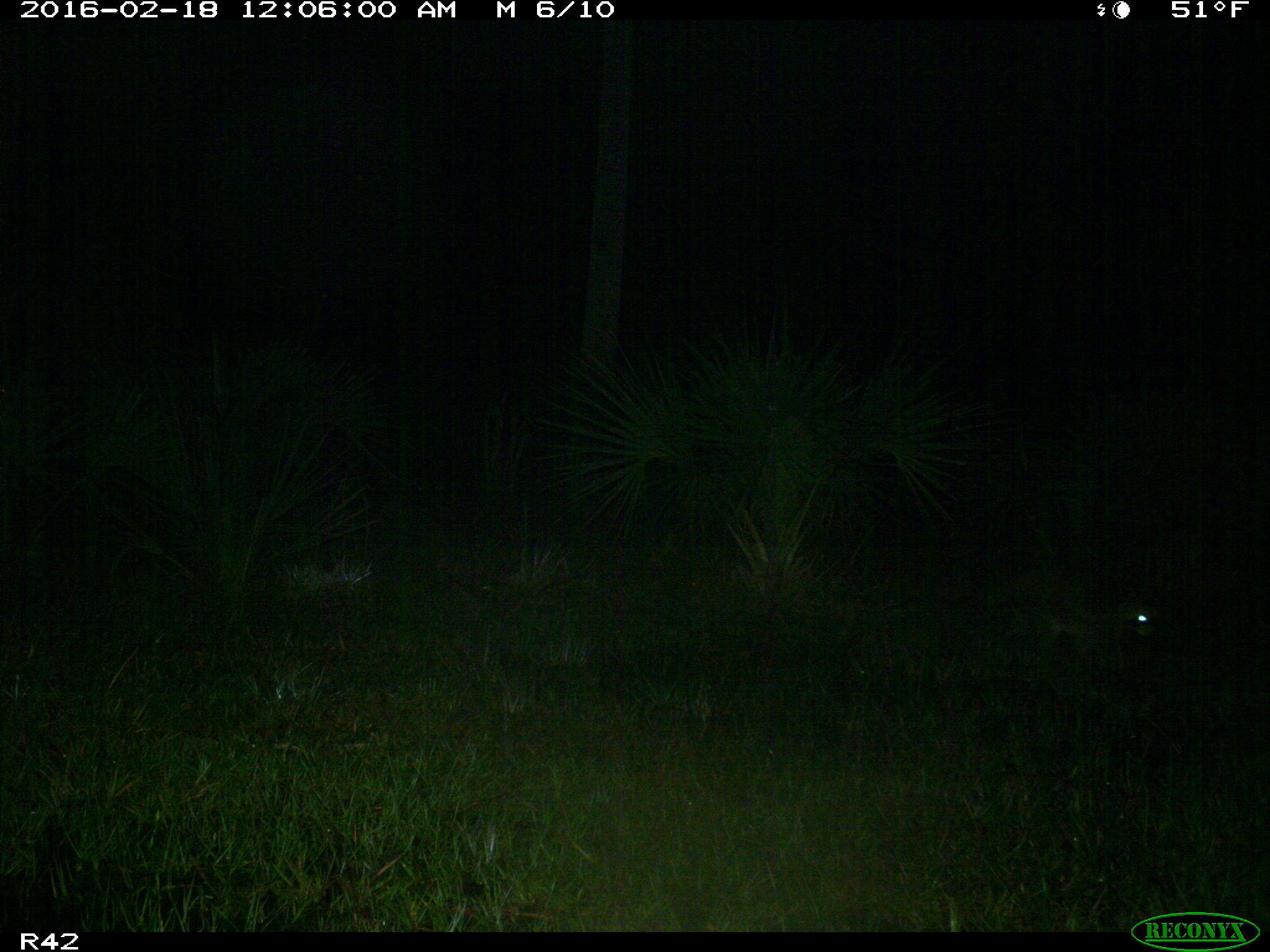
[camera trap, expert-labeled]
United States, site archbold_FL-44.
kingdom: Animalia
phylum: Chordata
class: Mammalia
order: Carnivora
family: Procyonidae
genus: Procyon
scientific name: Procyon lotor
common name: common raccoon